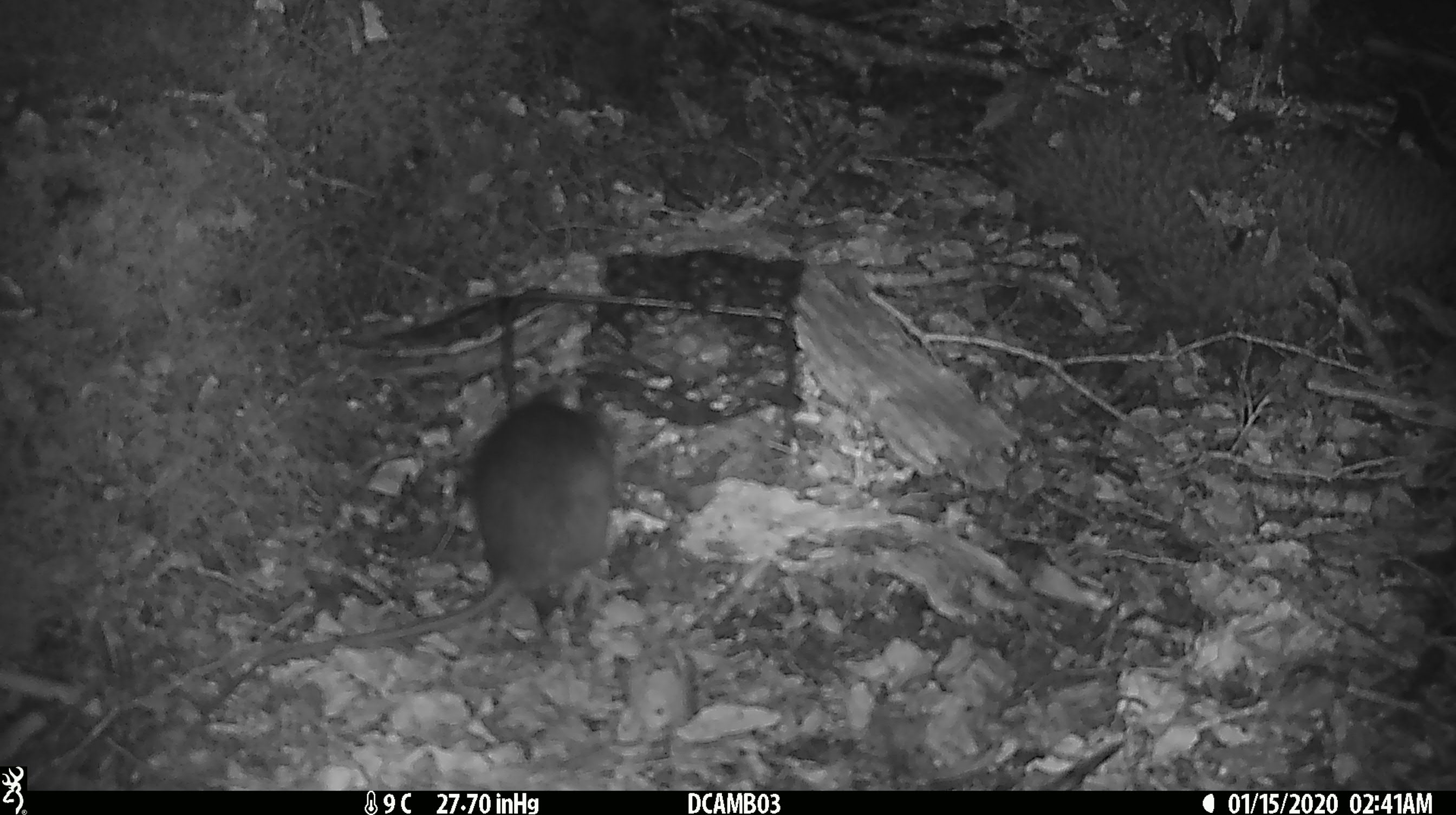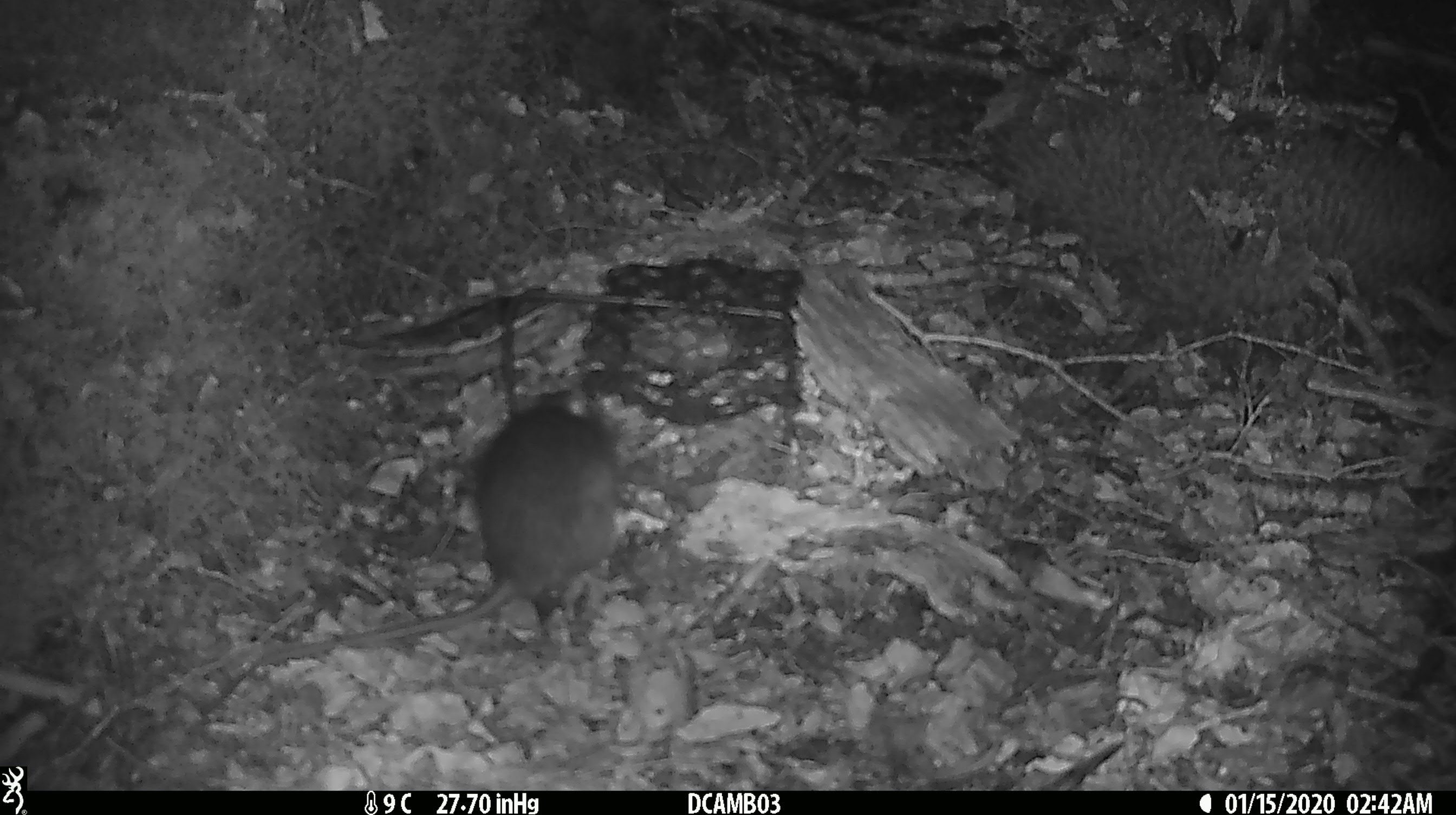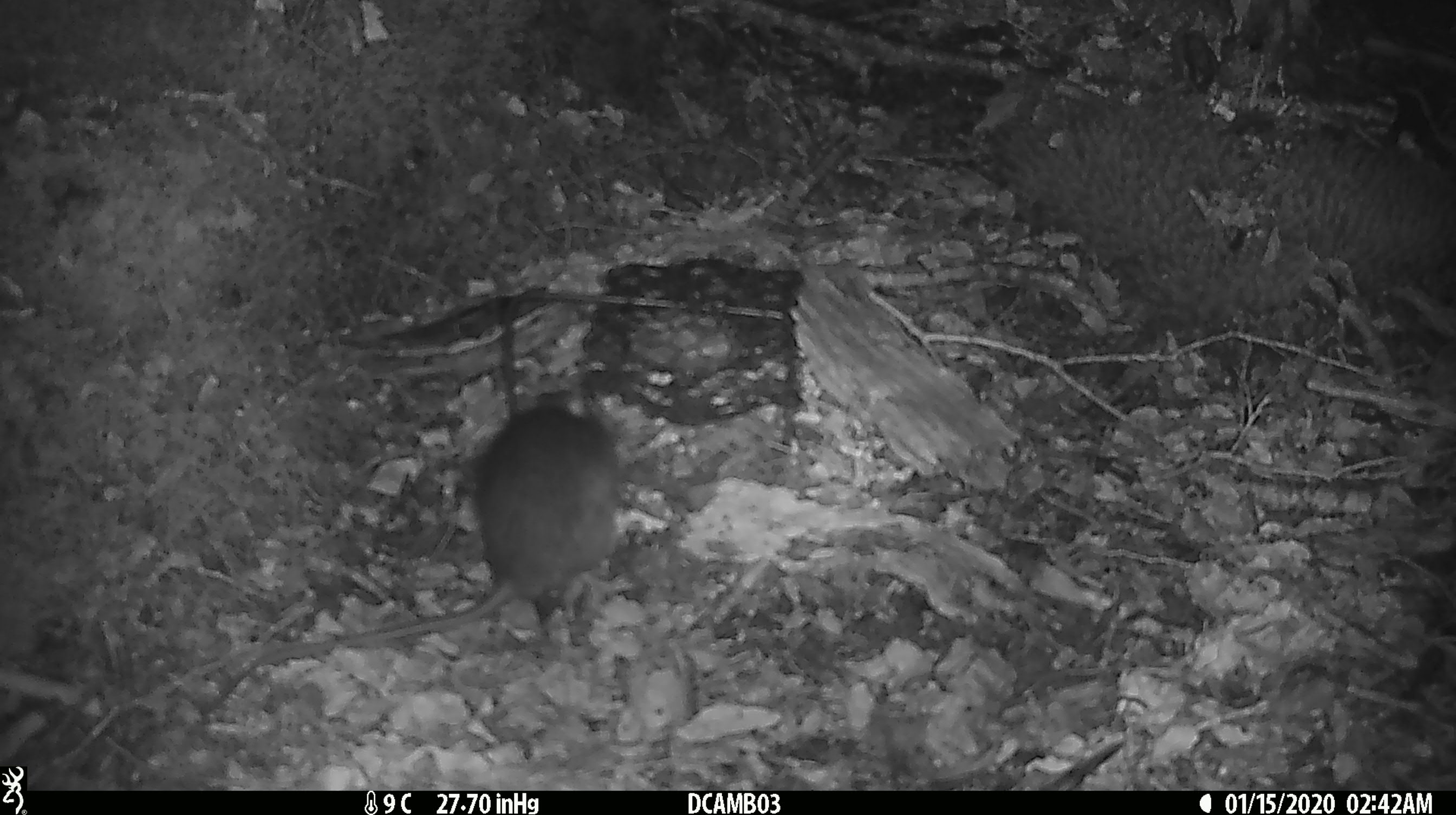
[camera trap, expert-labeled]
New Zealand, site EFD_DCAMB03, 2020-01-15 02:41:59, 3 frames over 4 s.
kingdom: Animalia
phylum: Chordata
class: Mammalia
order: Rodentia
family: Muridae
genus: Rattus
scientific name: Rattus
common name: rat